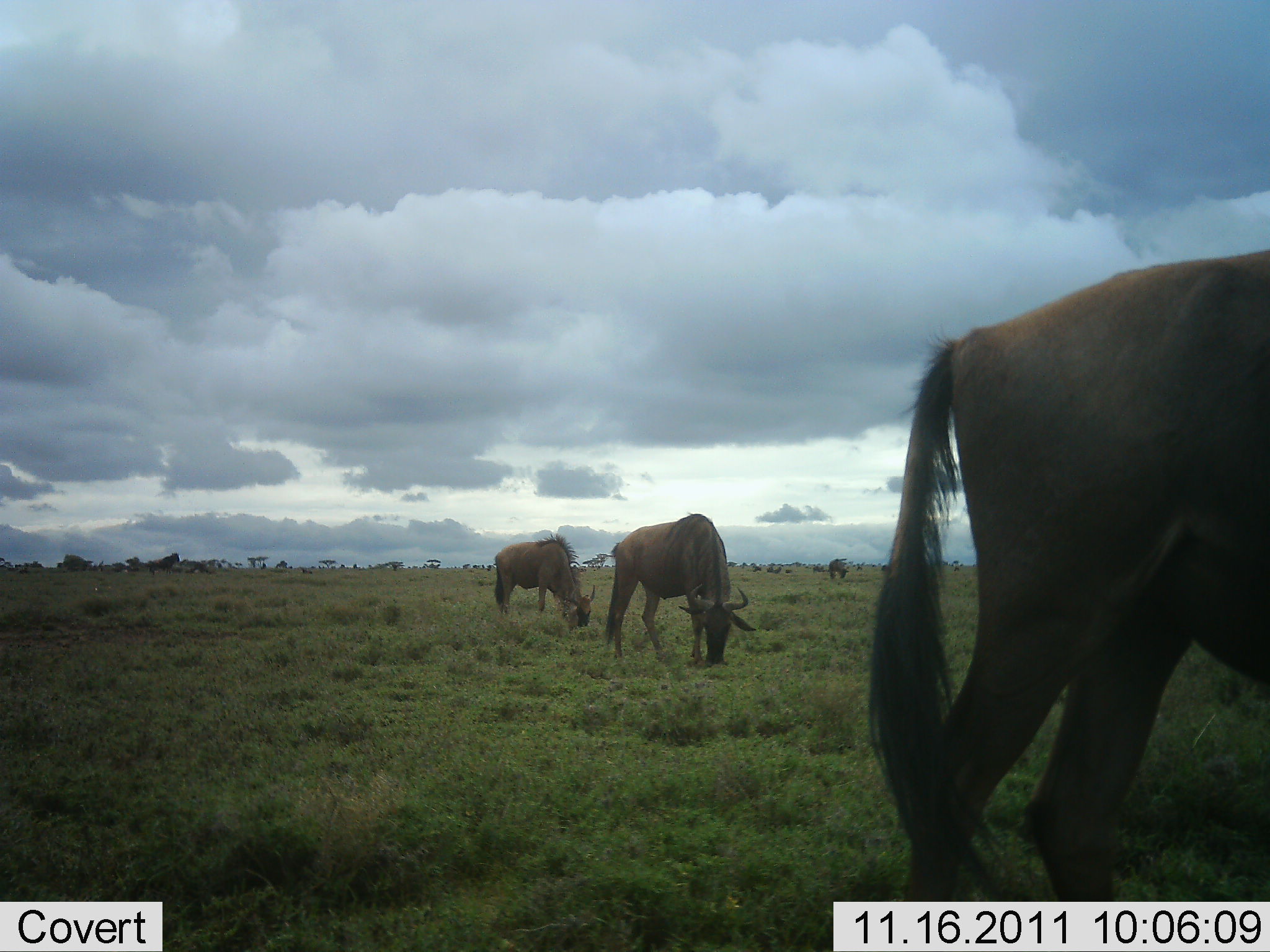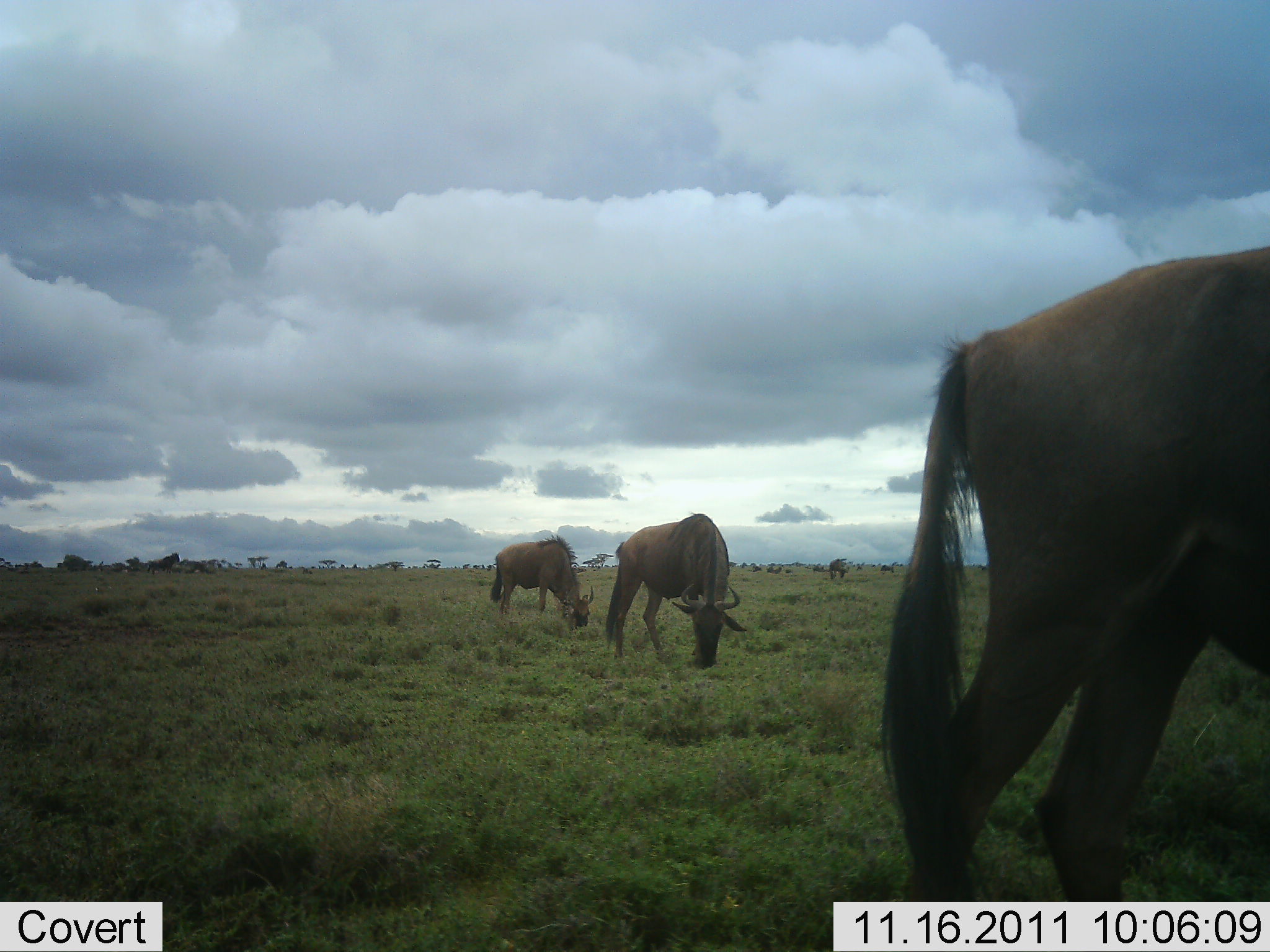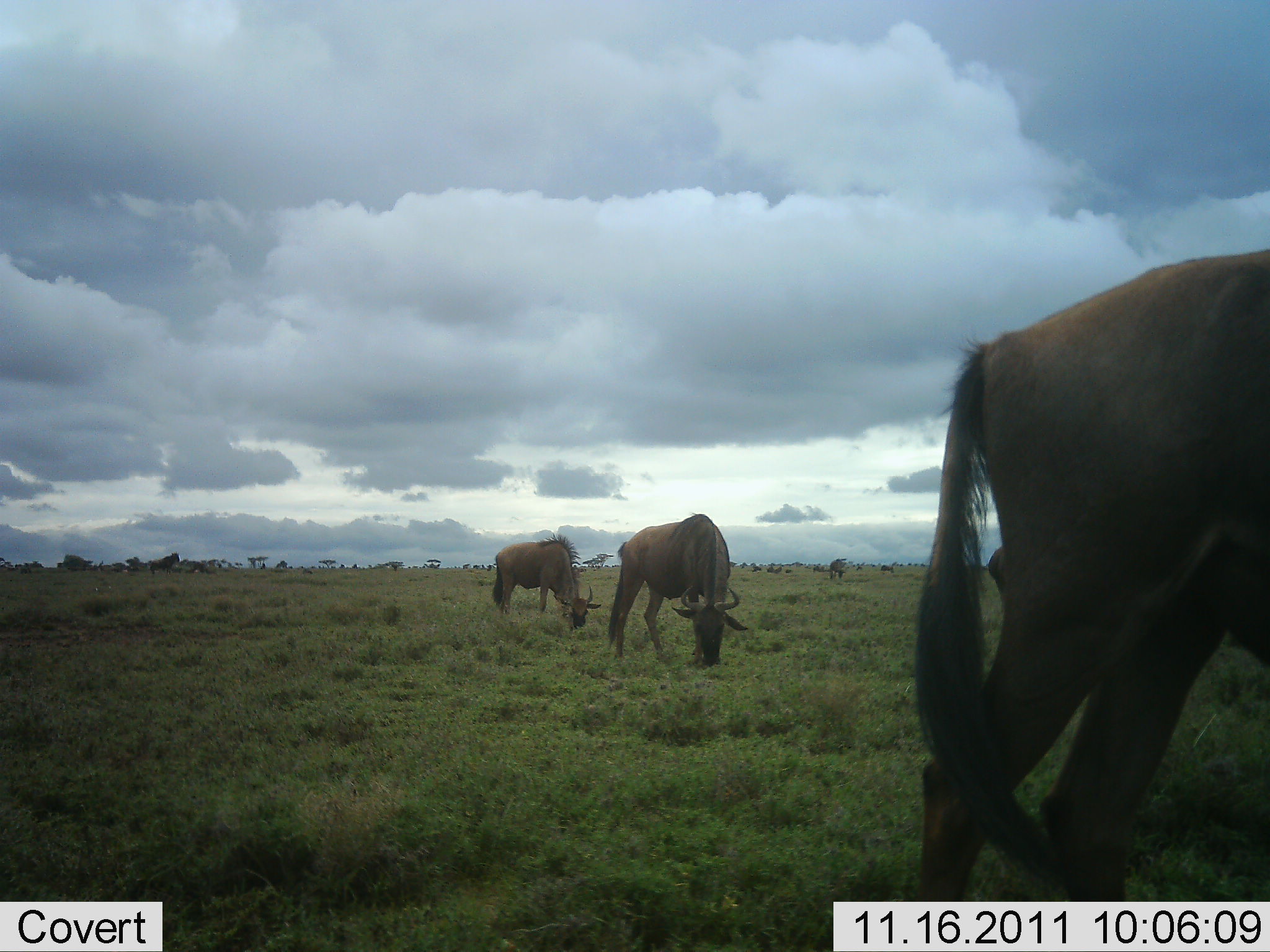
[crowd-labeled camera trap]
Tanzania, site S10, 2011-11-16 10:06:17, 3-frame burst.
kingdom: Animalia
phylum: Chordata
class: Mammalia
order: Artiodactyla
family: Bovidae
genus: Connochaetes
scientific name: Connochaetes taurinus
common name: blue wildebeest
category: wildebeest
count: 4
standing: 23%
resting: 0%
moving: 8%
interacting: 0%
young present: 0%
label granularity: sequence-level